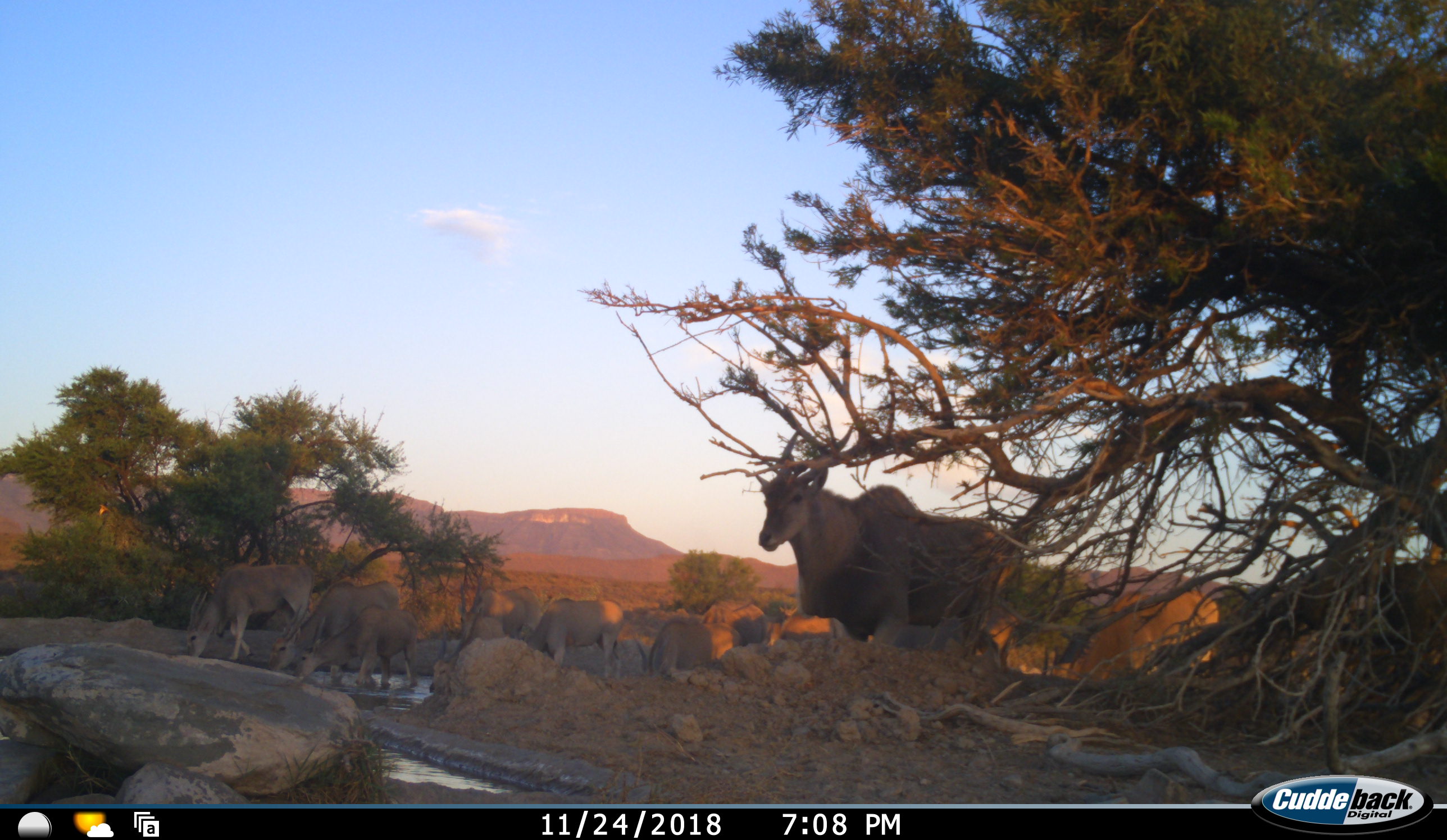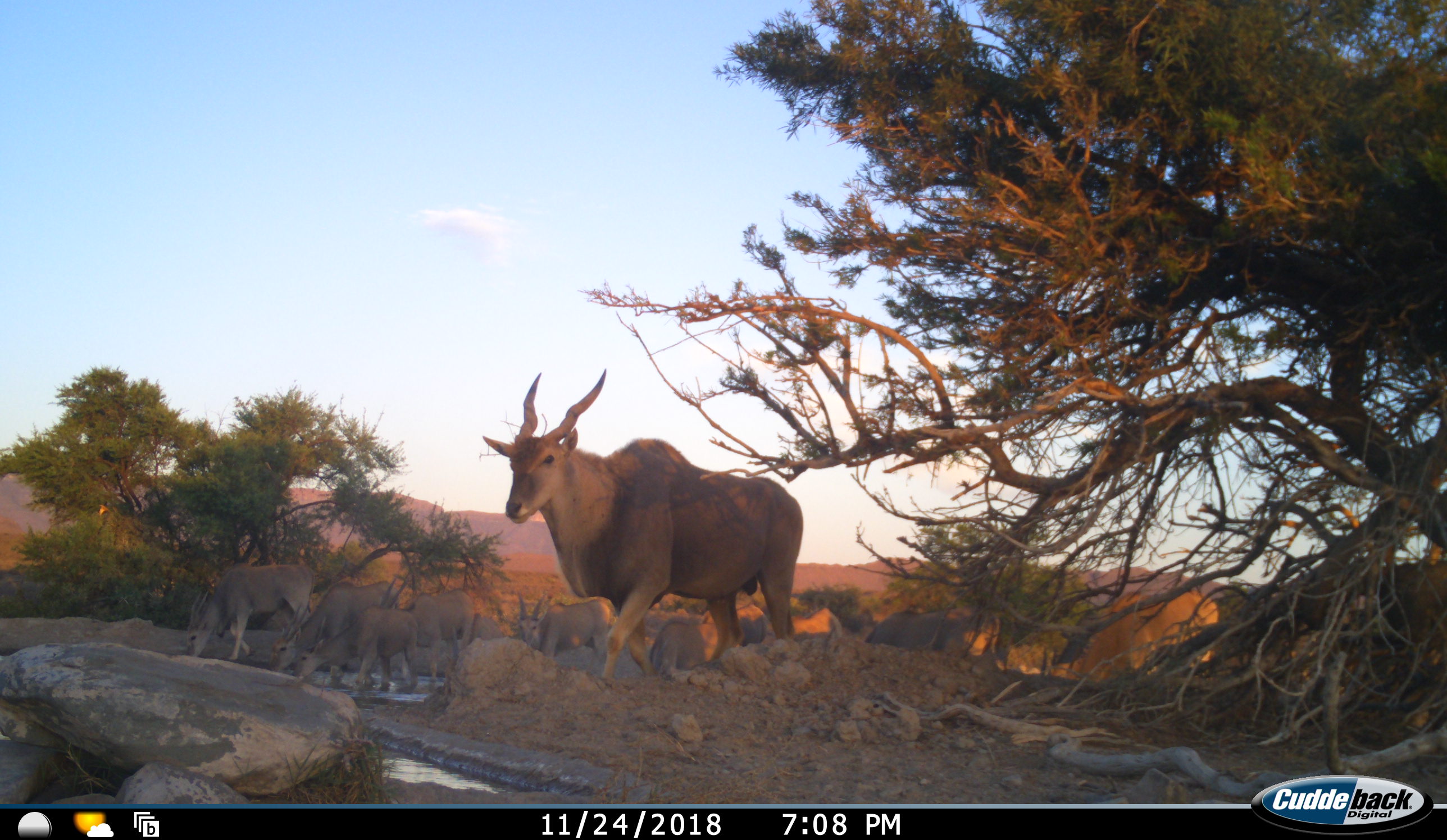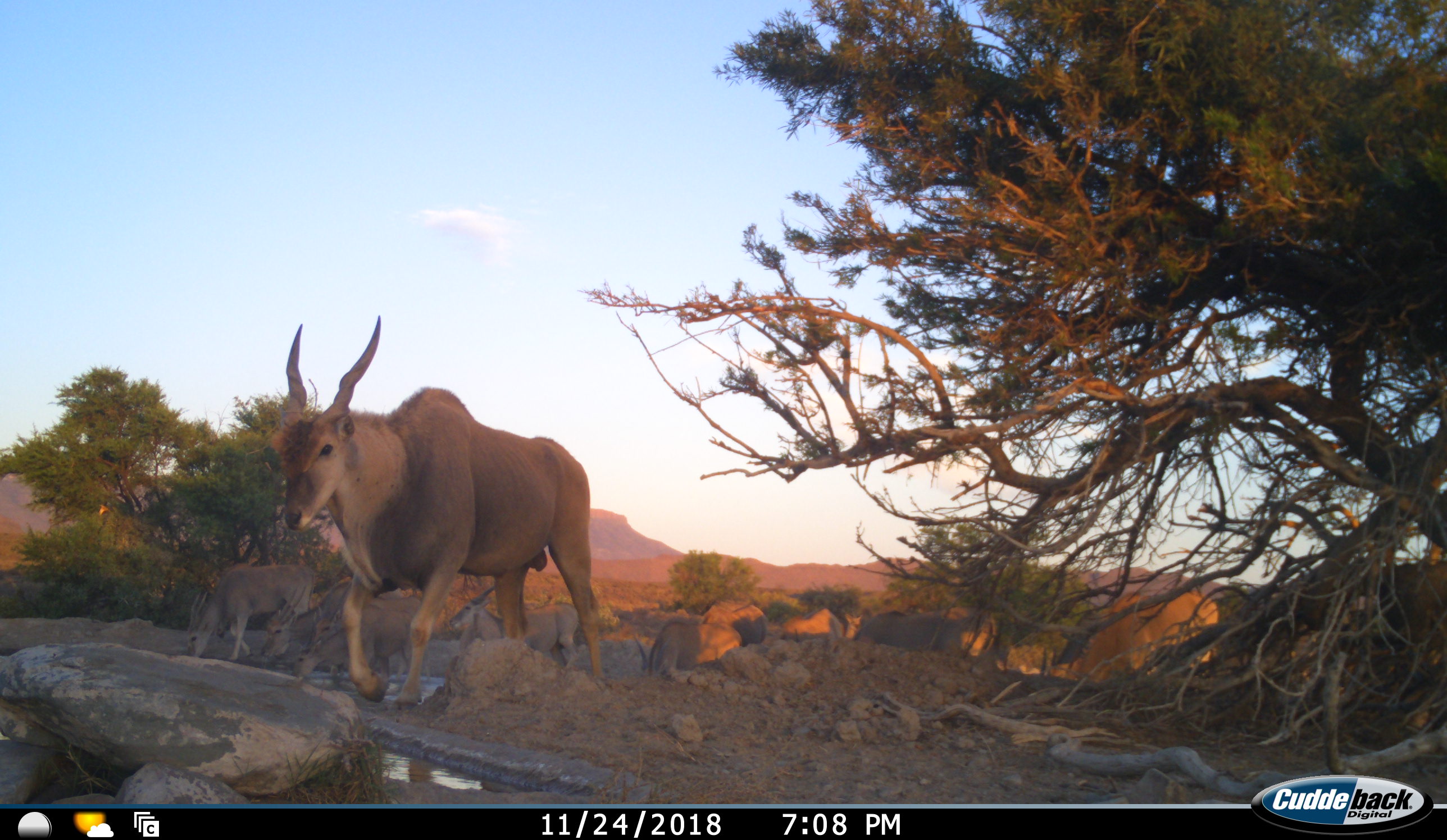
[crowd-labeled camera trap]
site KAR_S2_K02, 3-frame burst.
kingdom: Animalia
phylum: Chordata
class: Mammalia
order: Artiodactyla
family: Bovidae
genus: Tragelaphus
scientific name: Tragelaphus oryx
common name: eland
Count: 10.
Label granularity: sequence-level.